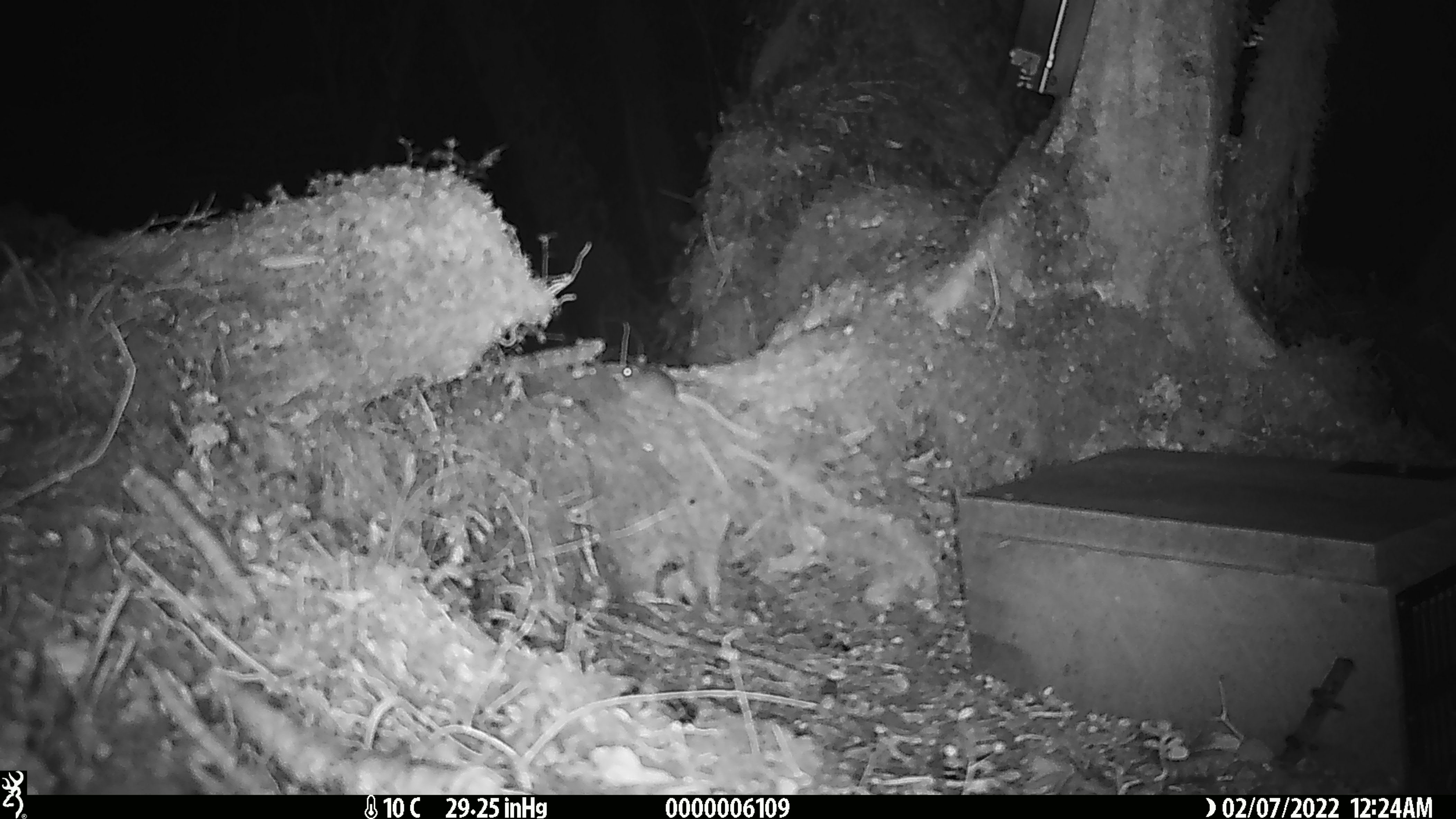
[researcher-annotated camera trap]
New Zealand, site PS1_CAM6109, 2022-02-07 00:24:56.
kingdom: Animalia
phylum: Chordata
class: Mammalia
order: Rodentia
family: Muridae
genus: Mus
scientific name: Mus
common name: mouse